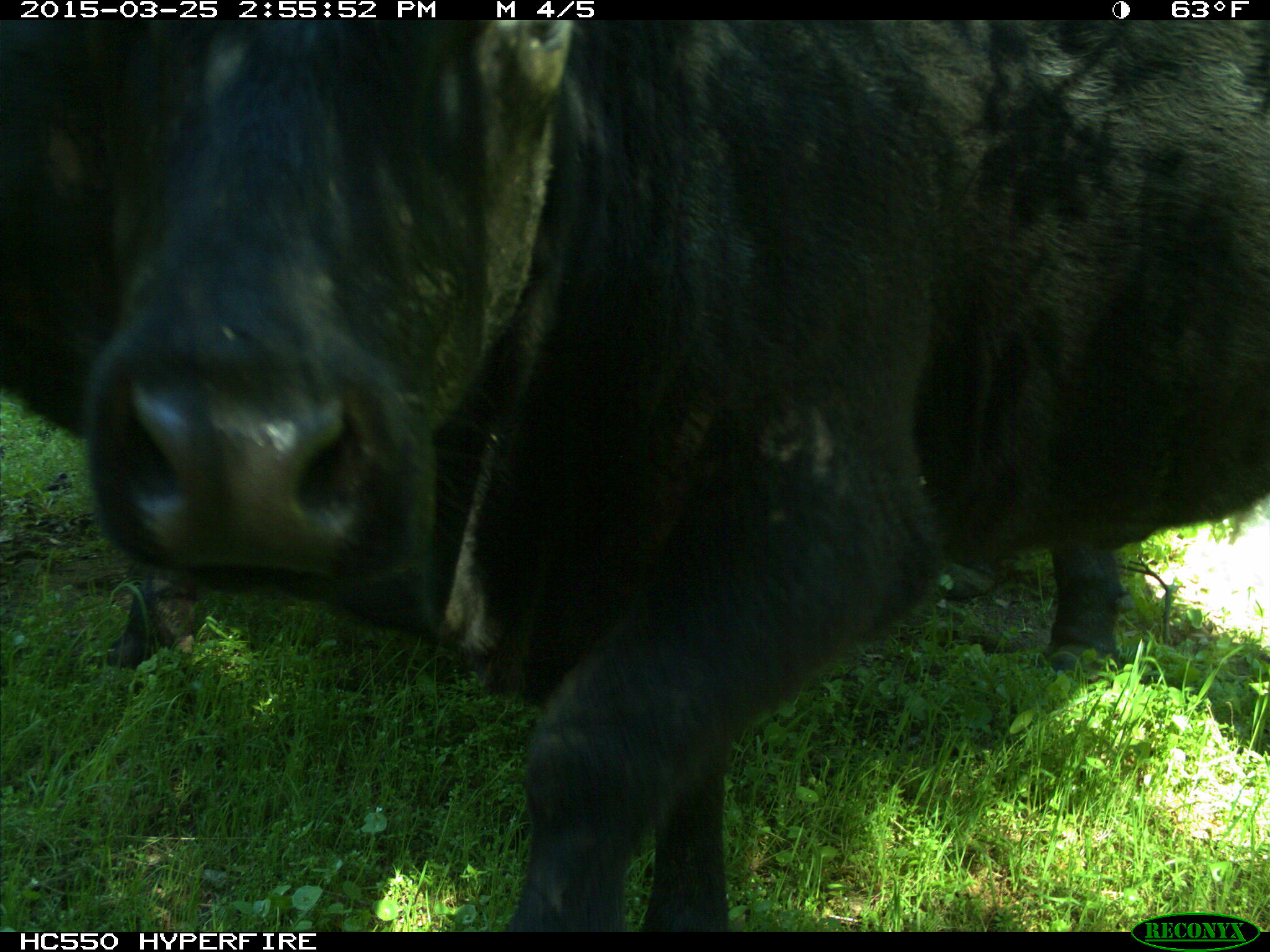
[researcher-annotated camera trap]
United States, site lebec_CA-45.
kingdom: Animalia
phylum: Chordata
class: Mammalia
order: Artiodactyla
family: Bovidae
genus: Bos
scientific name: Bos taurus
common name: domestic cow